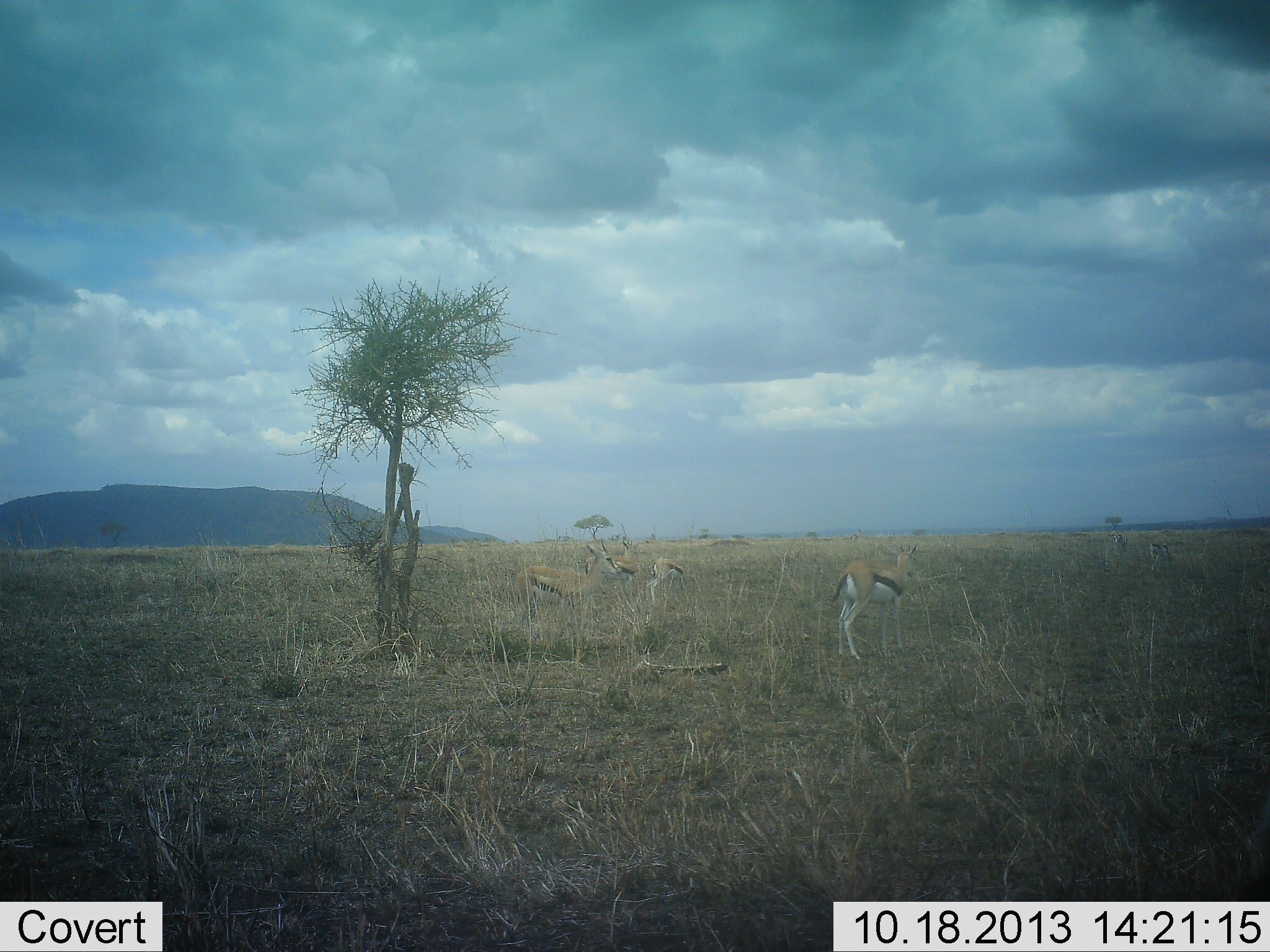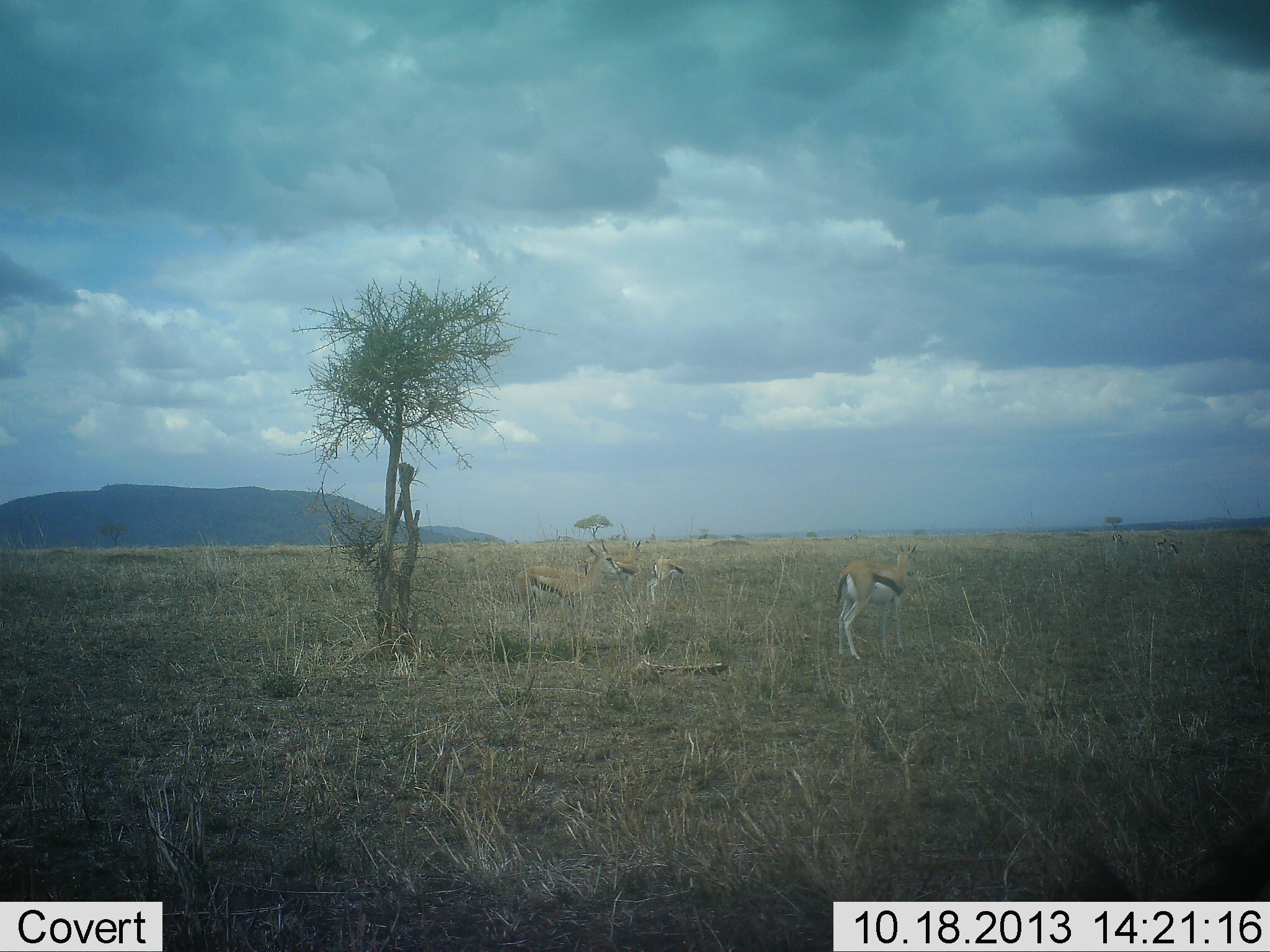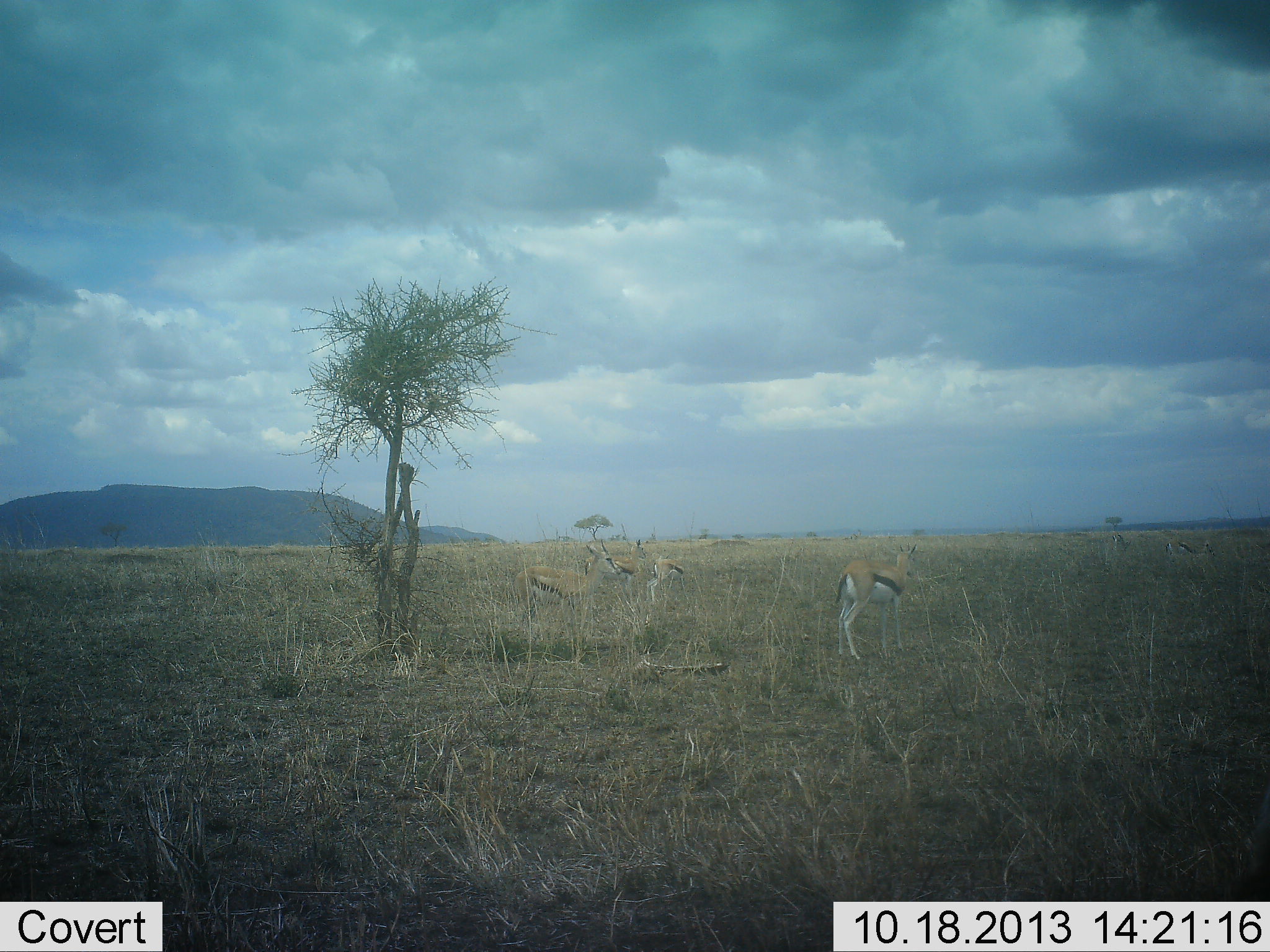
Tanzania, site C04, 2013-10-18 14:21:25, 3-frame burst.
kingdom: Animalia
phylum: Chordata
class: Mammalia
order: Artiodactyla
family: Bovidae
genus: Eudorcas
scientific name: Eudorcas thomsonii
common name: thomson's gazelle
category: gazellethomsons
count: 4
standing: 100%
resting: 10%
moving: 0%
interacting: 0%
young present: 0%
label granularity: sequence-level